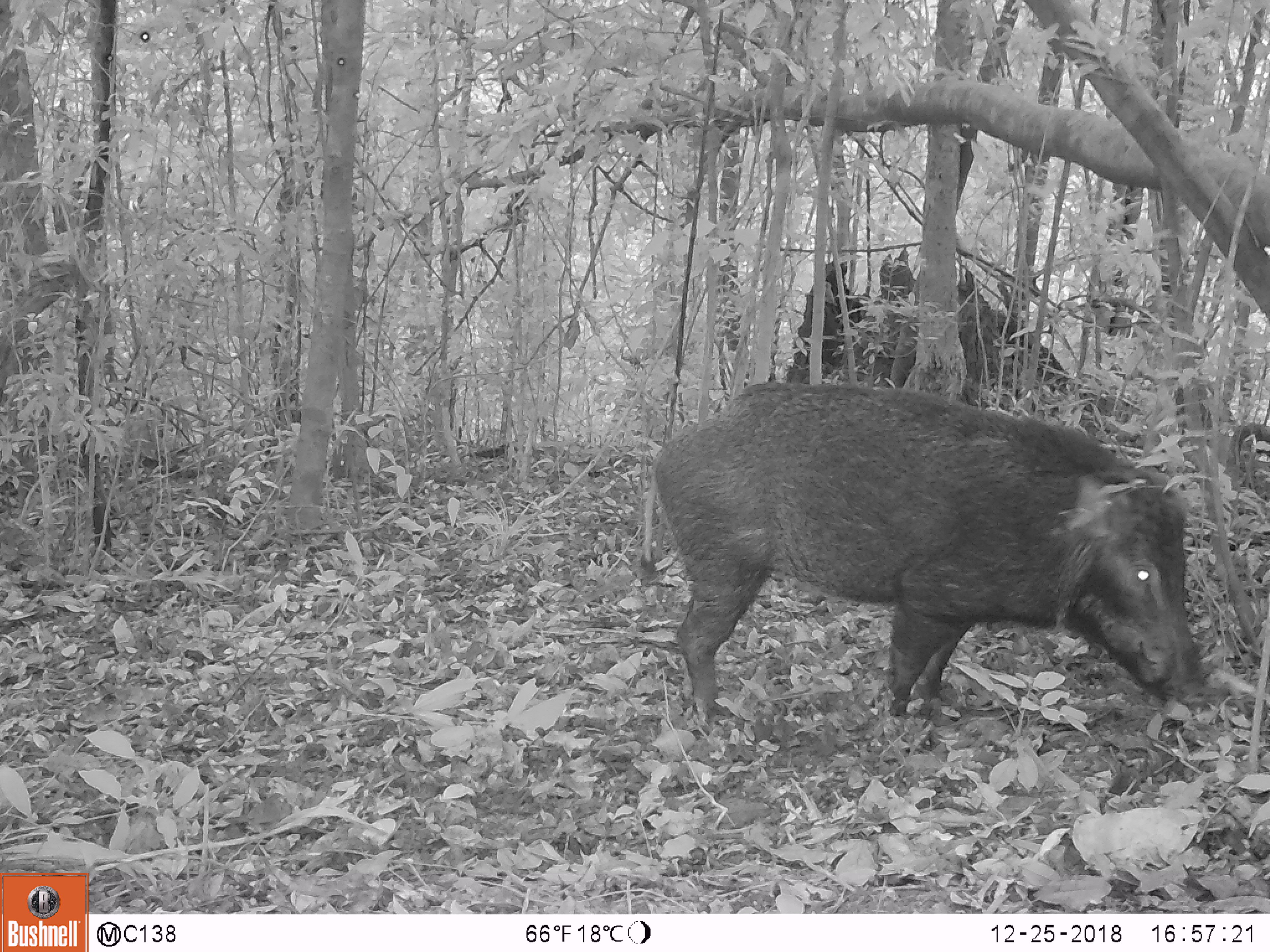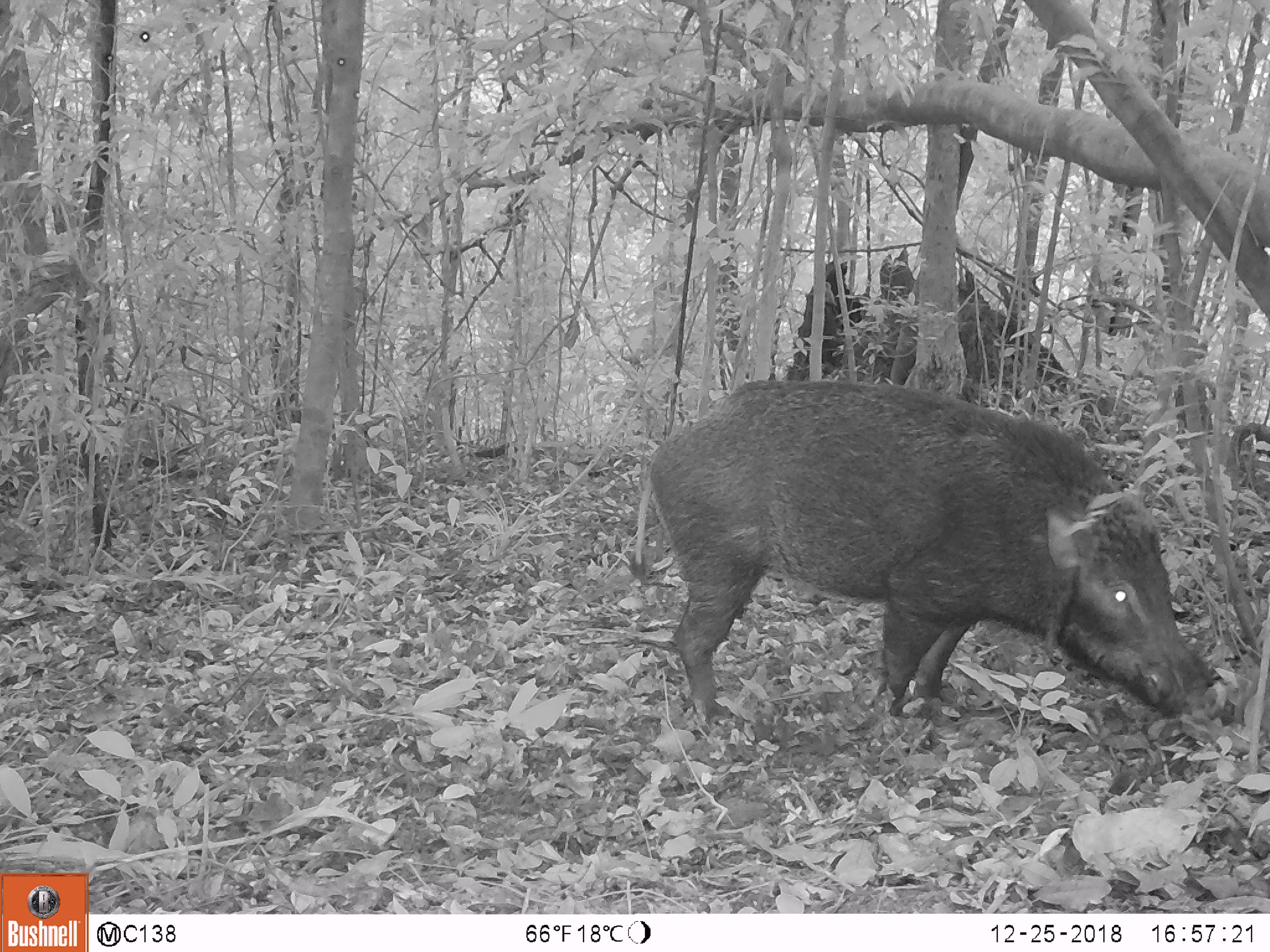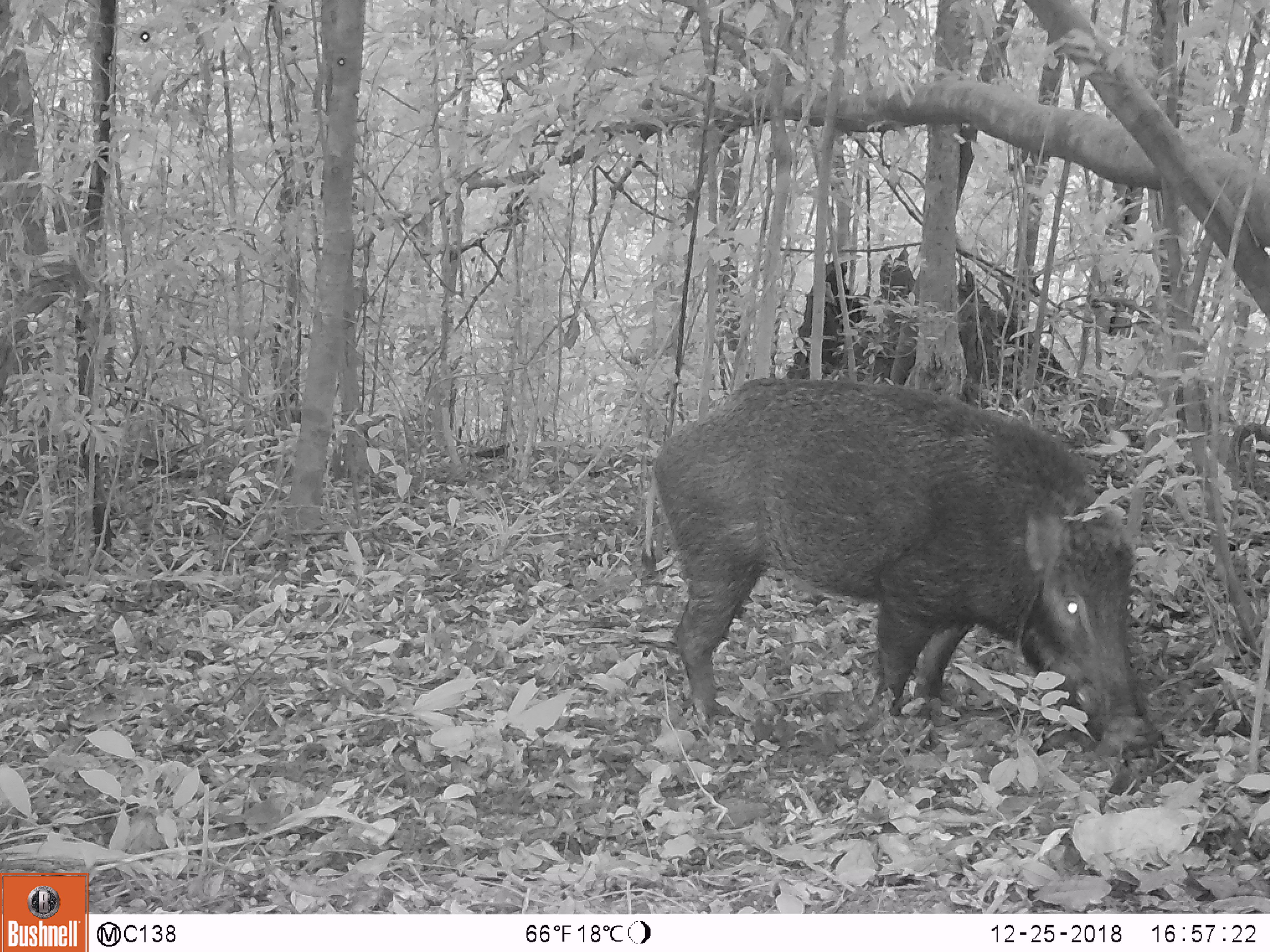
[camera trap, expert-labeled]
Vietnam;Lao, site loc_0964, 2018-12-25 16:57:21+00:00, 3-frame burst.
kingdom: Animalia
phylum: Chordata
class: Mammalia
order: Artiodactyla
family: Suidae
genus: Sus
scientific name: Sus scrofa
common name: eurasian wild pig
Eurasian wild pig (Sus scrofa). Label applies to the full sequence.